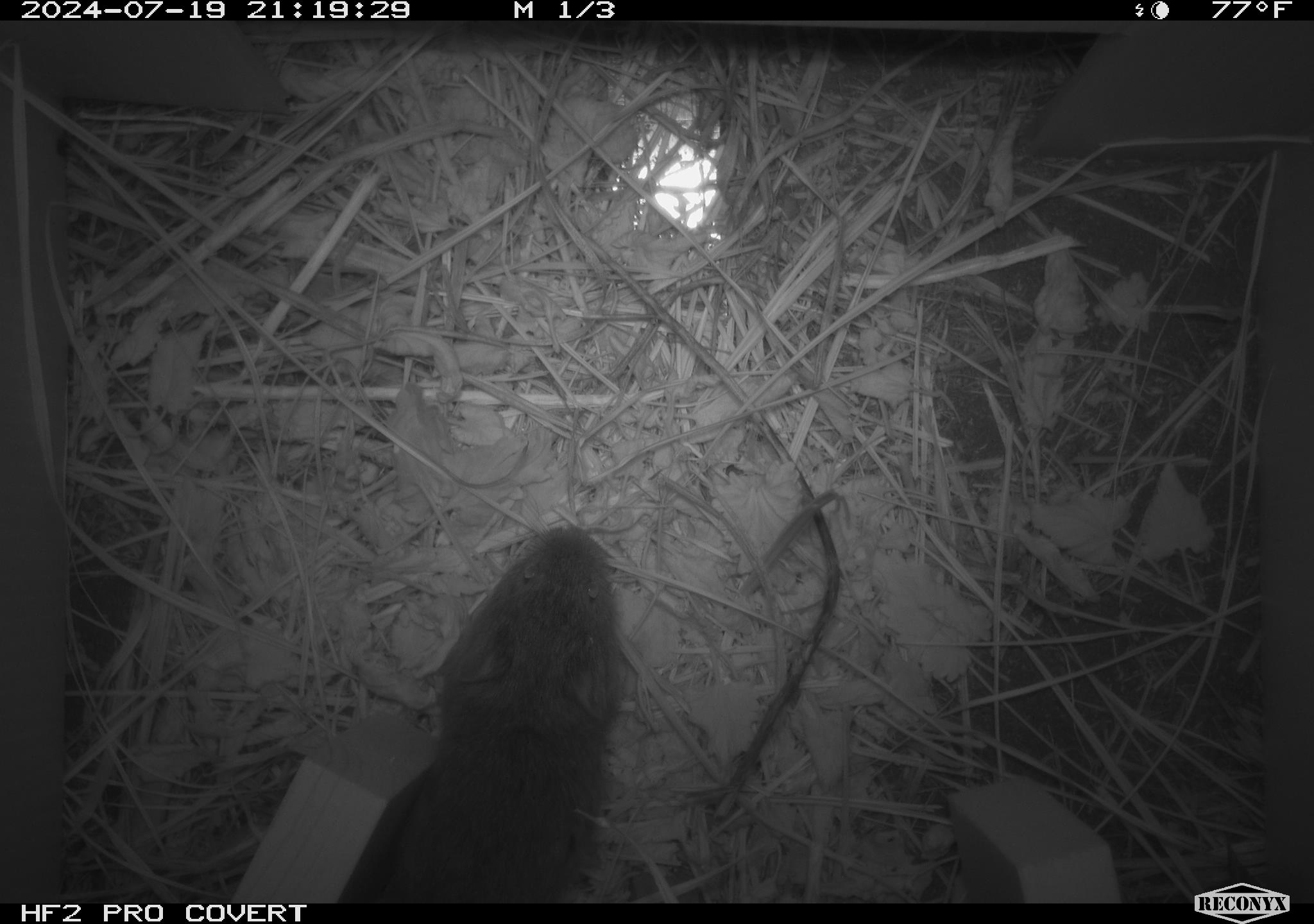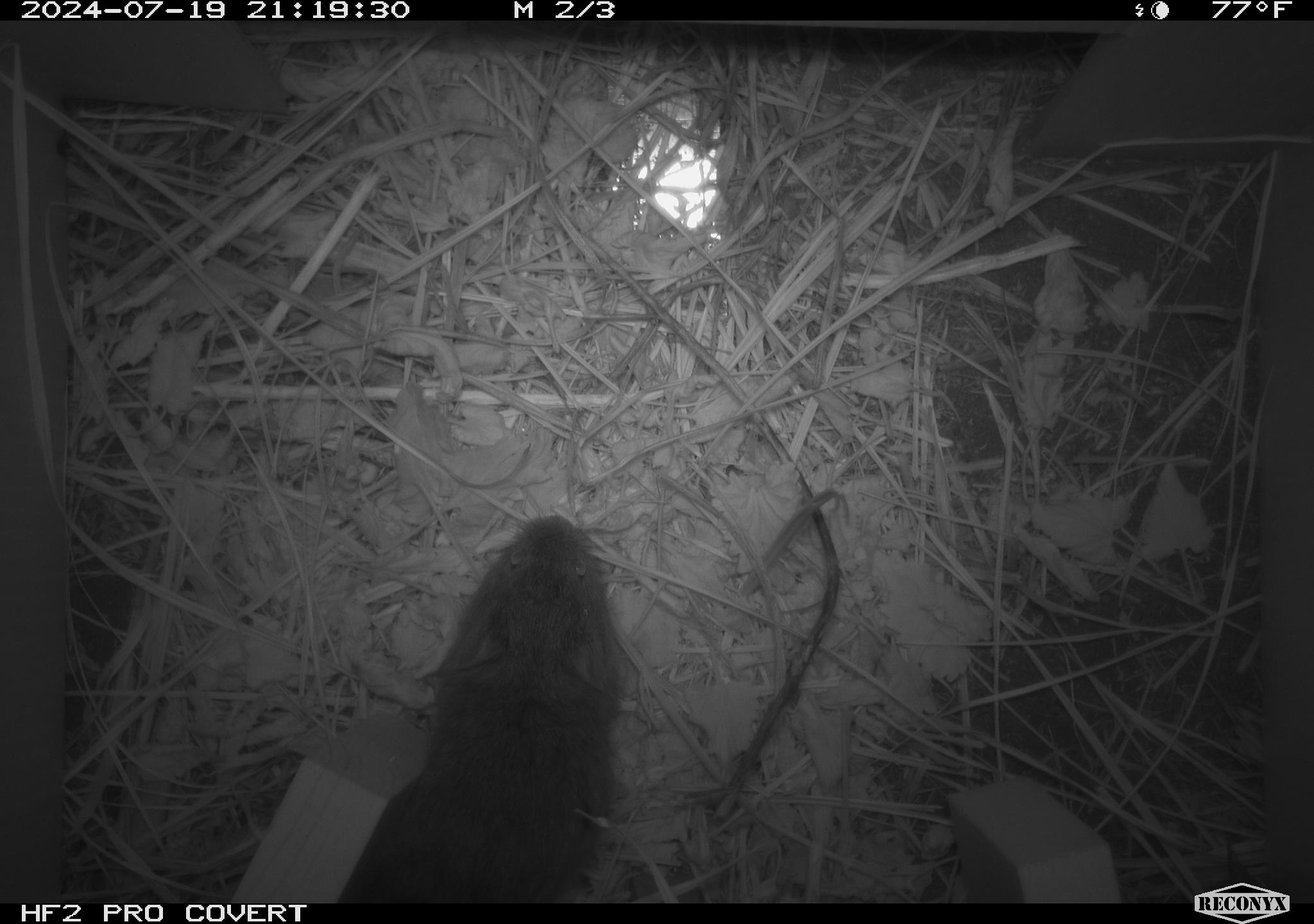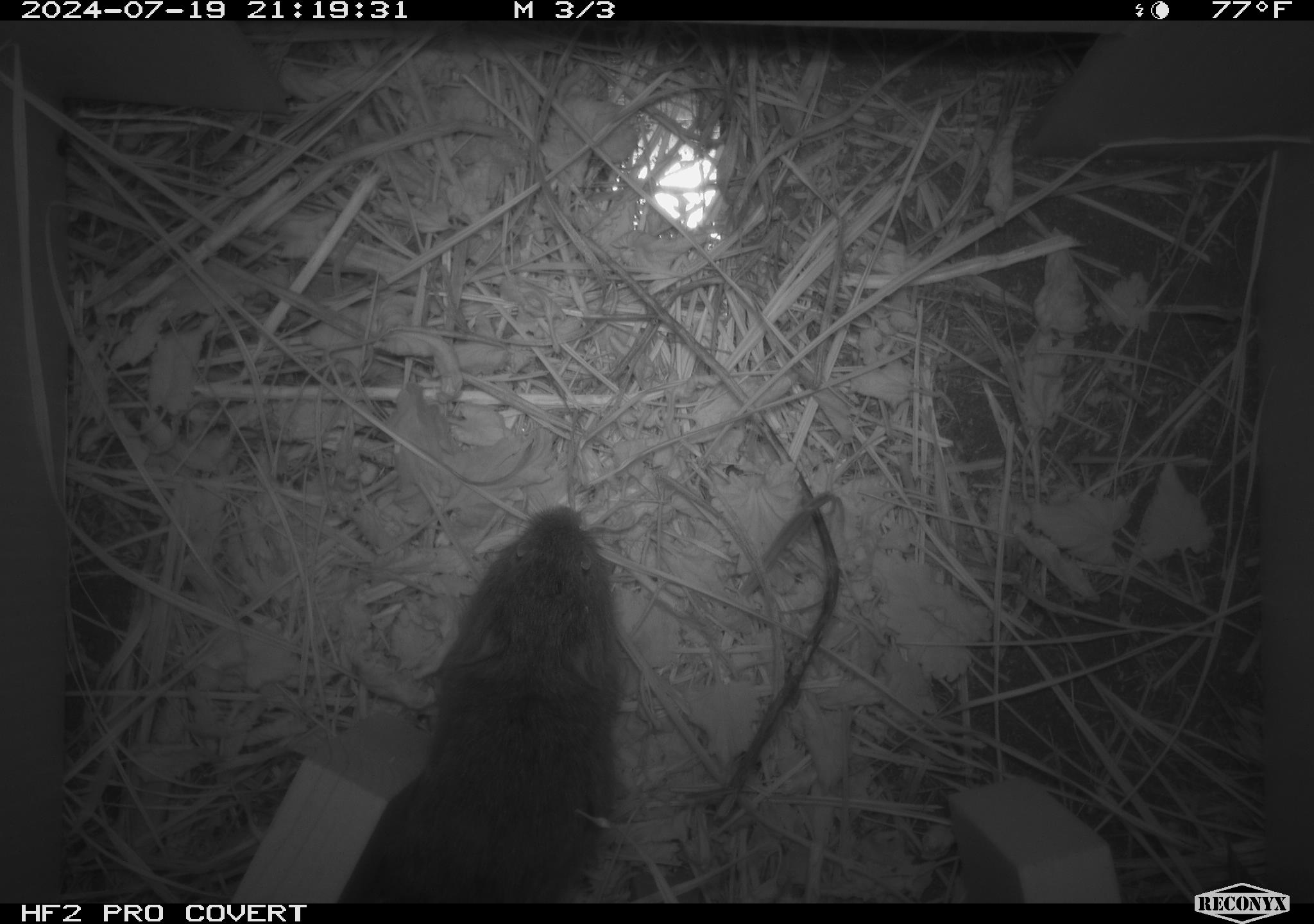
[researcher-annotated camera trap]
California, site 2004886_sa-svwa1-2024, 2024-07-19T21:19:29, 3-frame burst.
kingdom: Animalia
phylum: Chordata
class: Mammalia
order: Rodentia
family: Cricetidae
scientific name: Arvicolinae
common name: voles, lemmings, and muskrats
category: arvicolinae subfamily